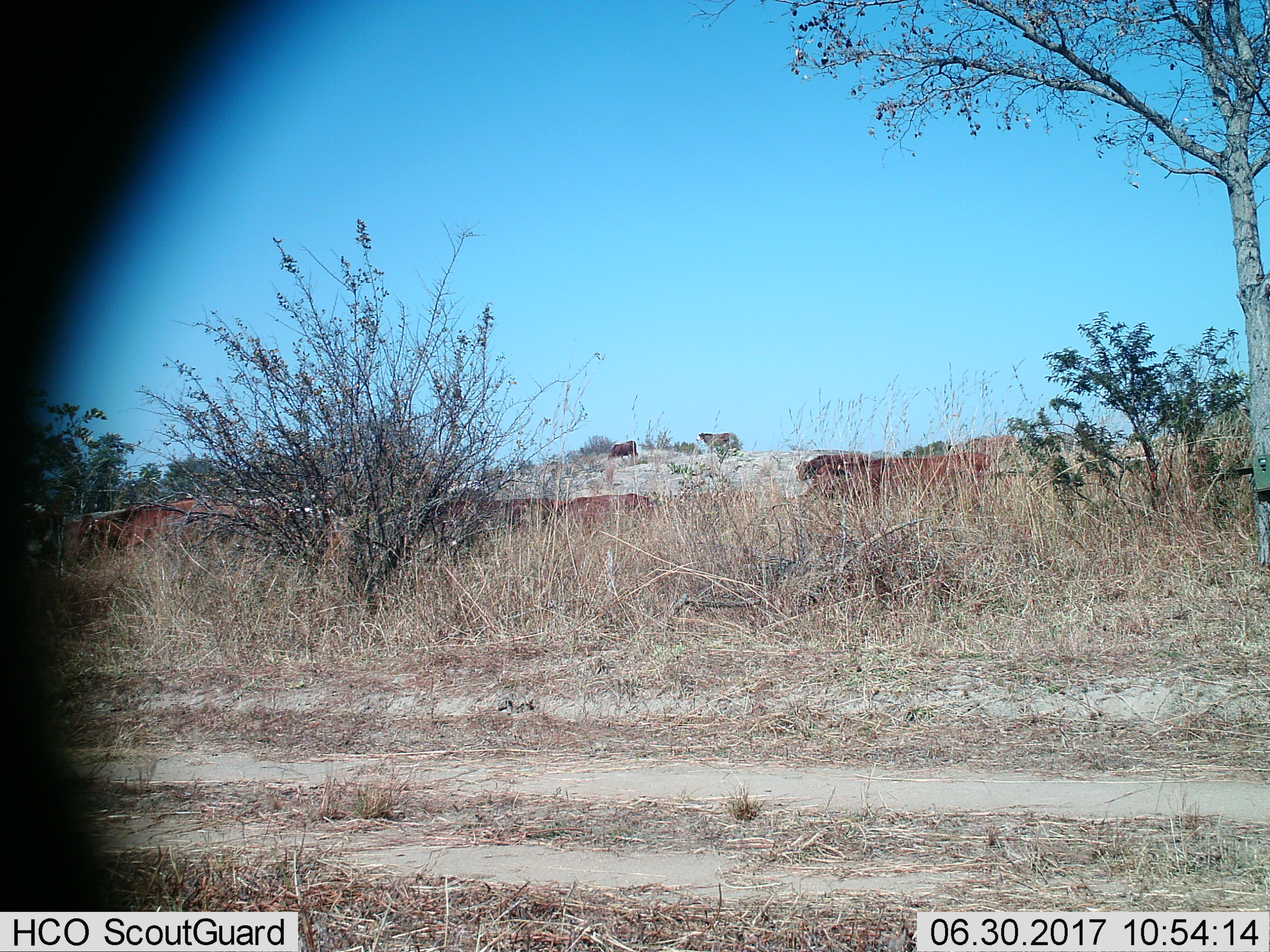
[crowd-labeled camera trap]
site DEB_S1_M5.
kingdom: Animalia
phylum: Chordata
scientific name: Vertebrata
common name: domestic animal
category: domesticanimal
Domesticanimal (domestic animal) (Vertebrata), count 11-50. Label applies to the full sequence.